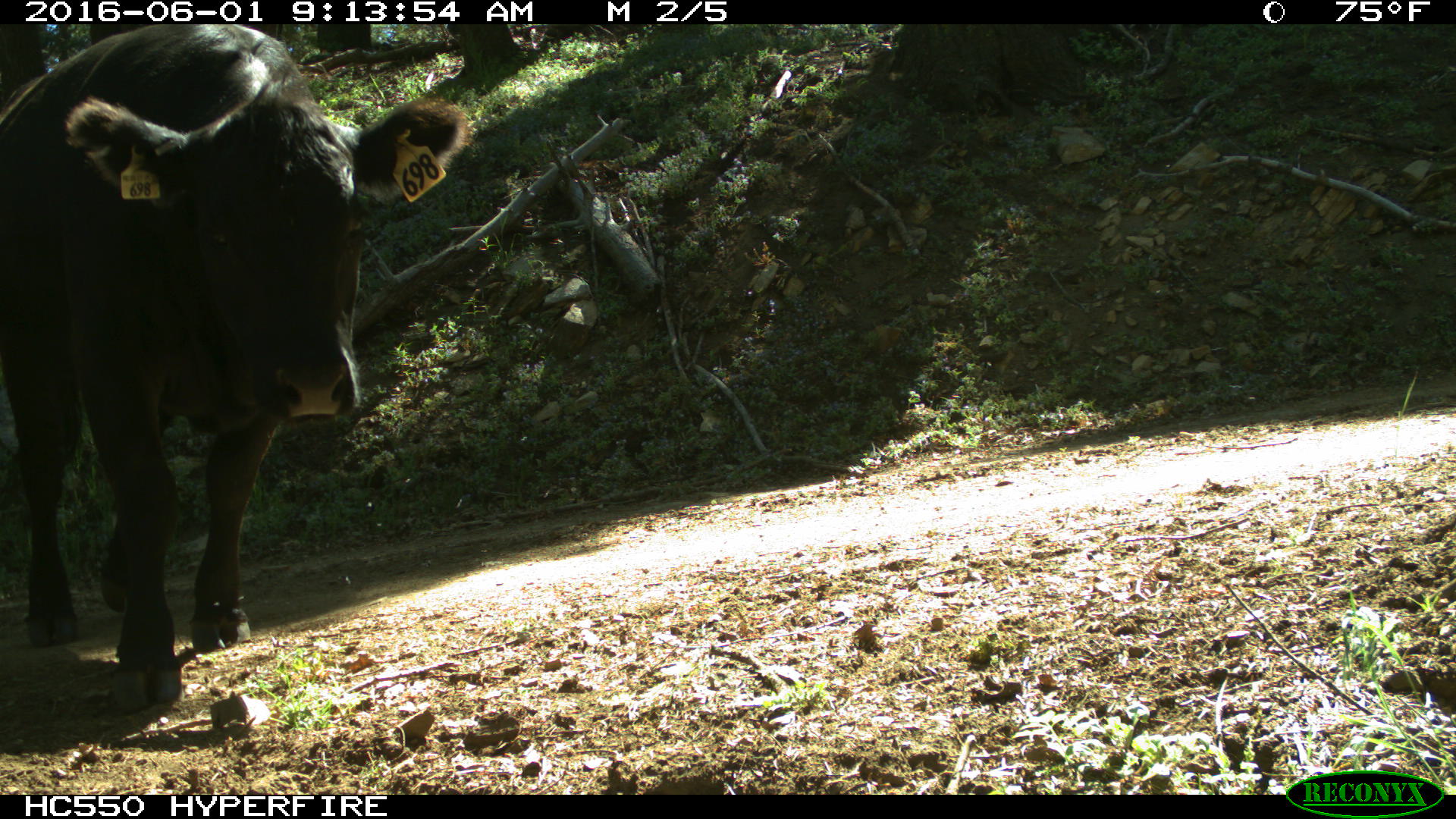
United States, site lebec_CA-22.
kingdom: Animalia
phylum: Chordata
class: Mammalia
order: Artiodactyla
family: Bovidae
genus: Bos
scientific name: Bos taurus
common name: domestic cow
Bos taurus (domestic cow).